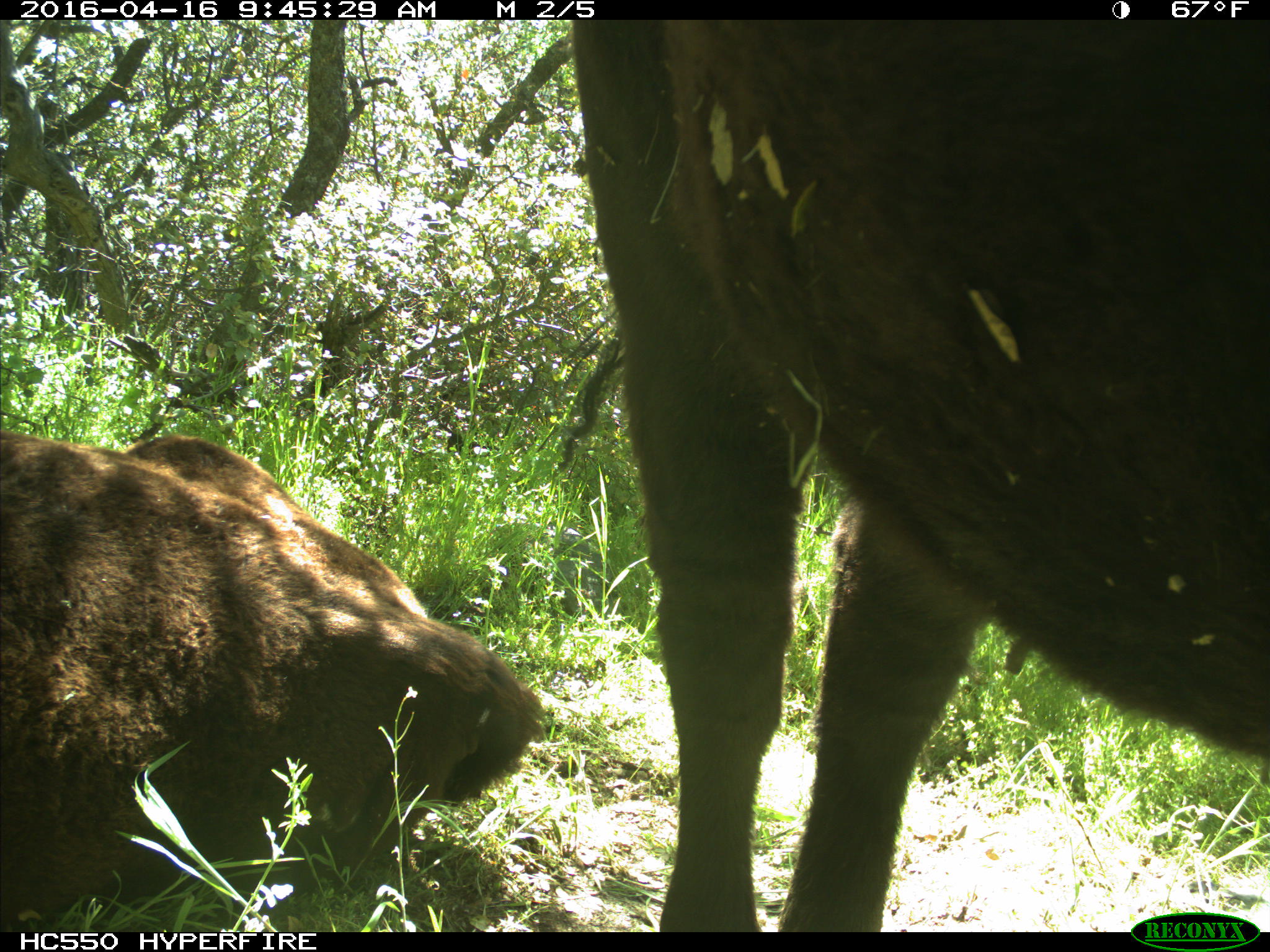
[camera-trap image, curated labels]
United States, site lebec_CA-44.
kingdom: Animalia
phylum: Chordata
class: Mammalia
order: Artiodactyla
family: Bovidae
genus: Bos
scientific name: Bos taurus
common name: domestic cow